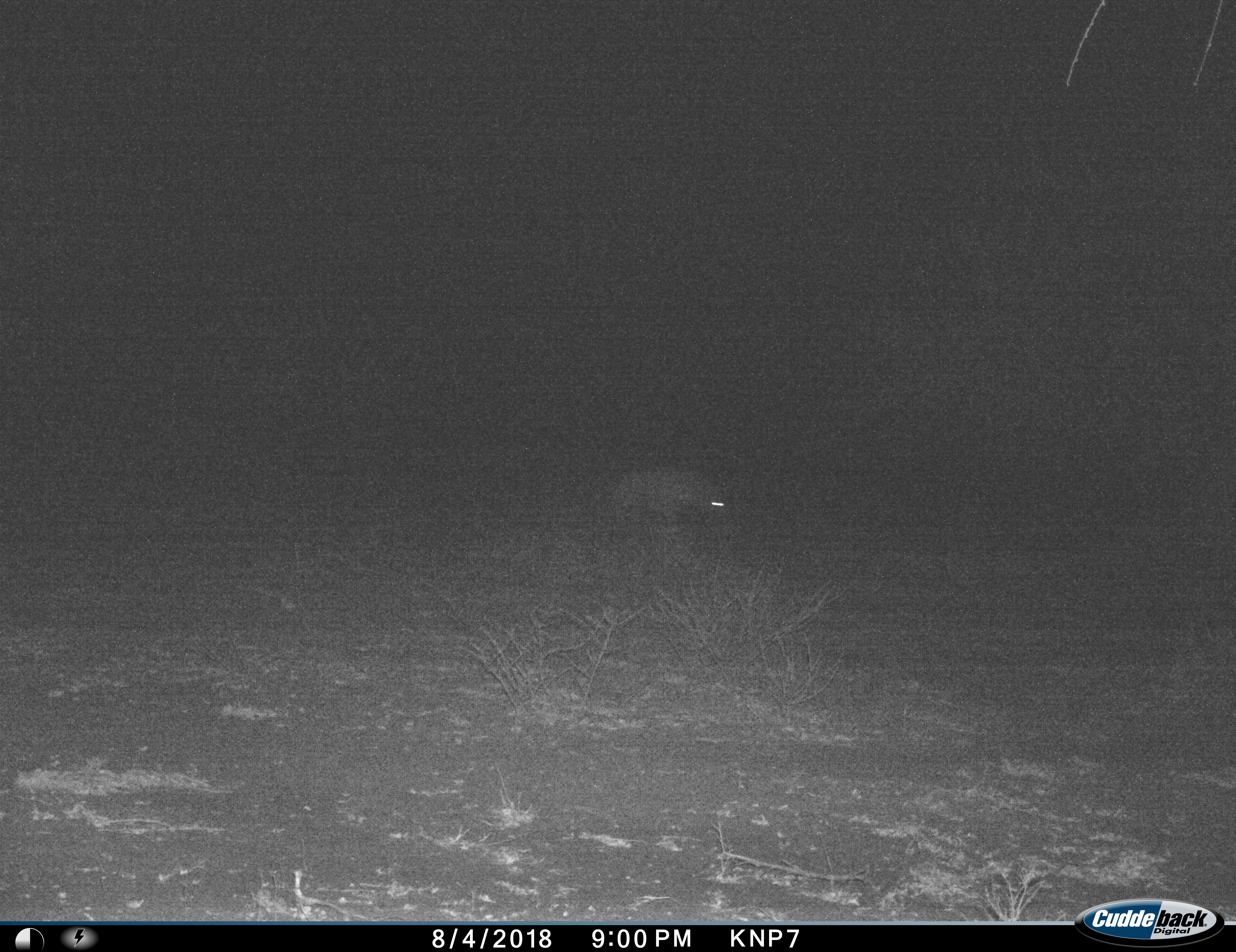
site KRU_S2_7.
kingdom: Animalia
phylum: Chordata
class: Mammalia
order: Carnivora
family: Hyaenidae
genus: Crocuta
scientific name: Crocuta crocuta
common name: spotted hyena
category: hyenaspotted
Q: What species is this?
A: Hyenaspotted (spotted hyena) (Crocuta crocuta).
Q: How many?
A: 1.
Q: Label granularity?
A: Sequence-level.